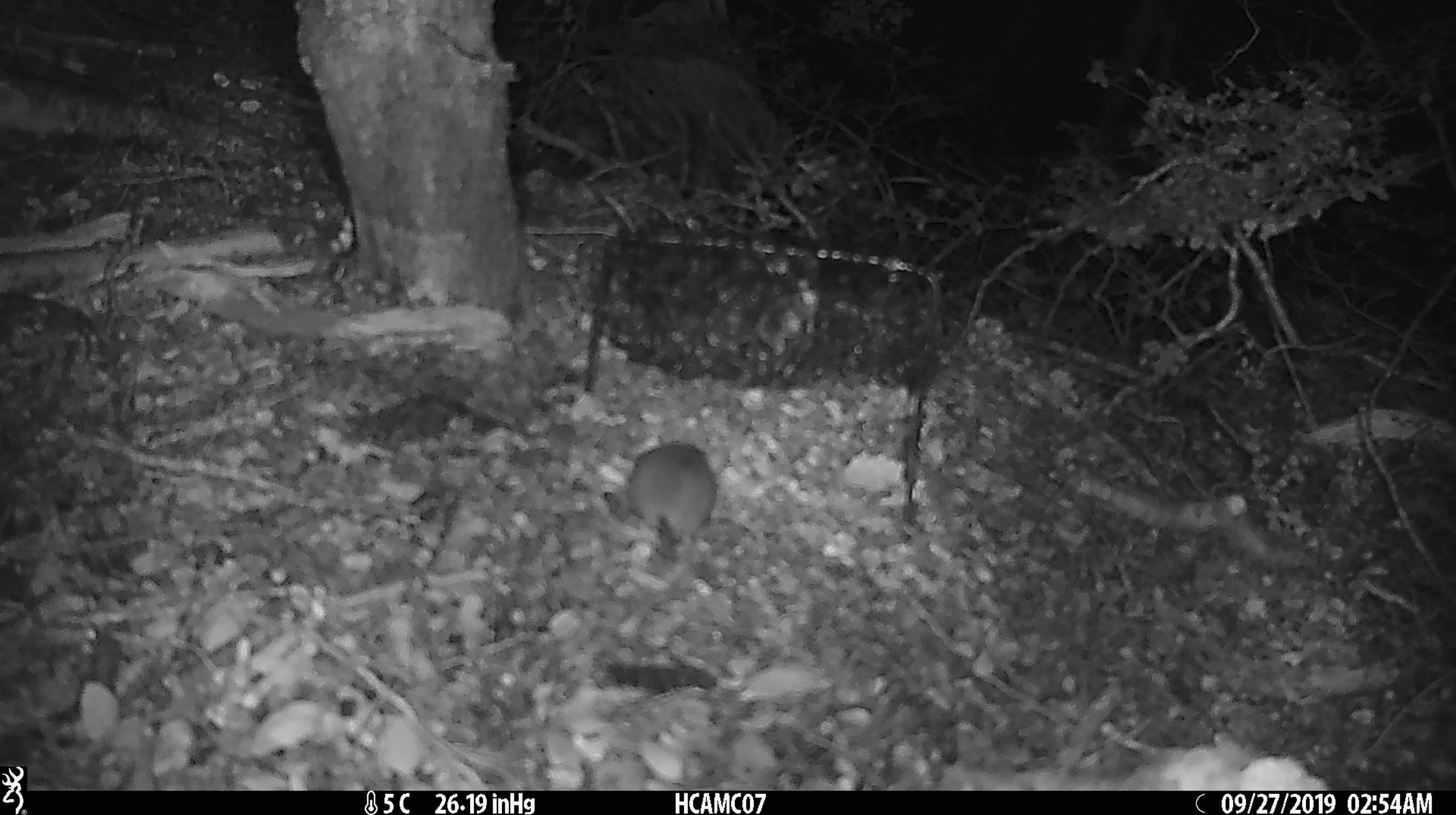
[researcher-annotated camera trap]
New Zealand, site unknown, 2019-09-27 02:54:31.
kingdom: Animalia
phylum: Chordata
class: Mammalia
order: Rodentia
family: Muridae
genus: Mus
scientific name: Mus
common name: mouse